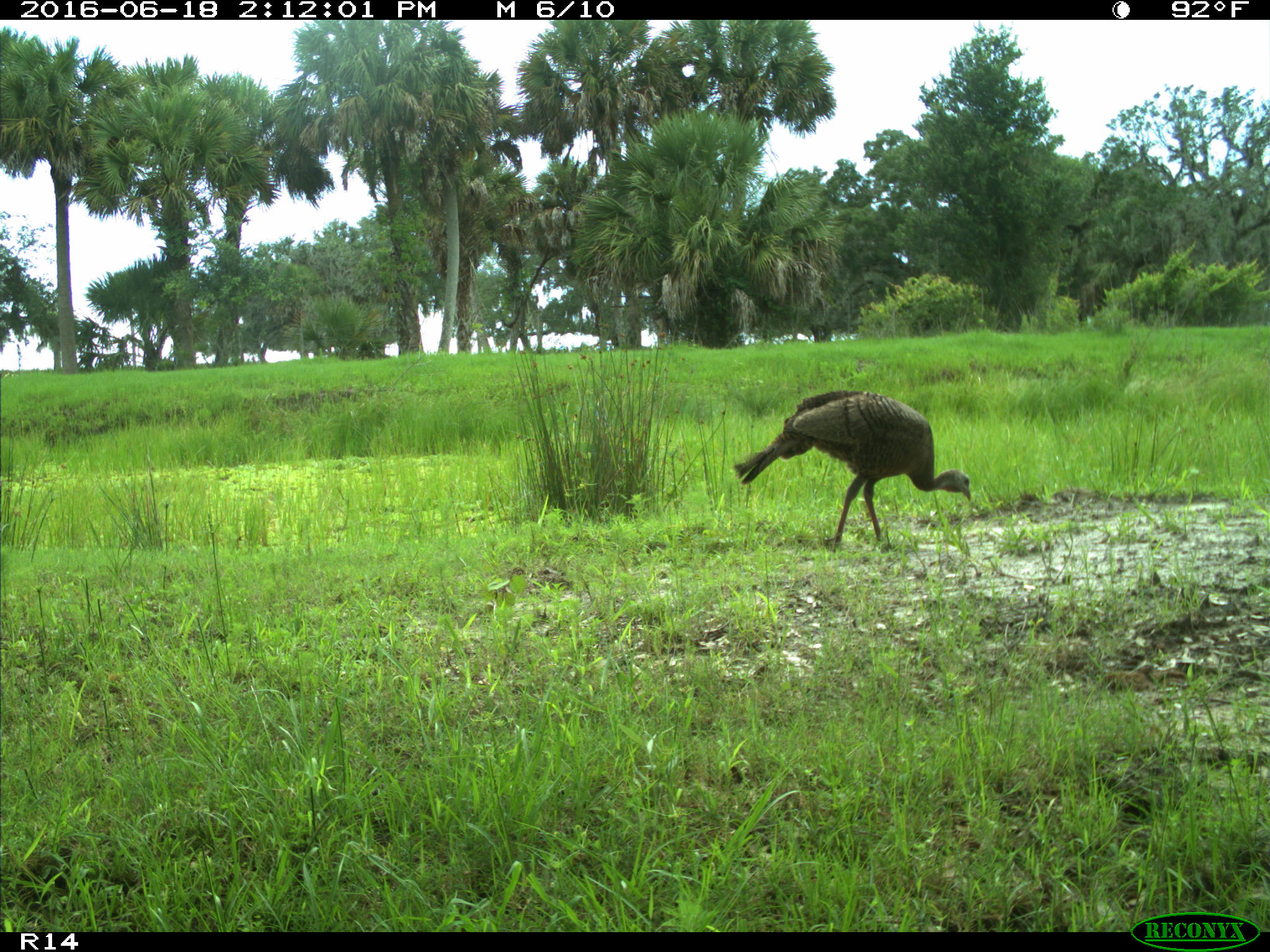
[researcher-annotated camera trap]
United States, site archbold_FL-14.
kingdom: Animalia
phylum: Chordata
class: Aves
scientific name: Aves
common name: birds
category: unidentified bird